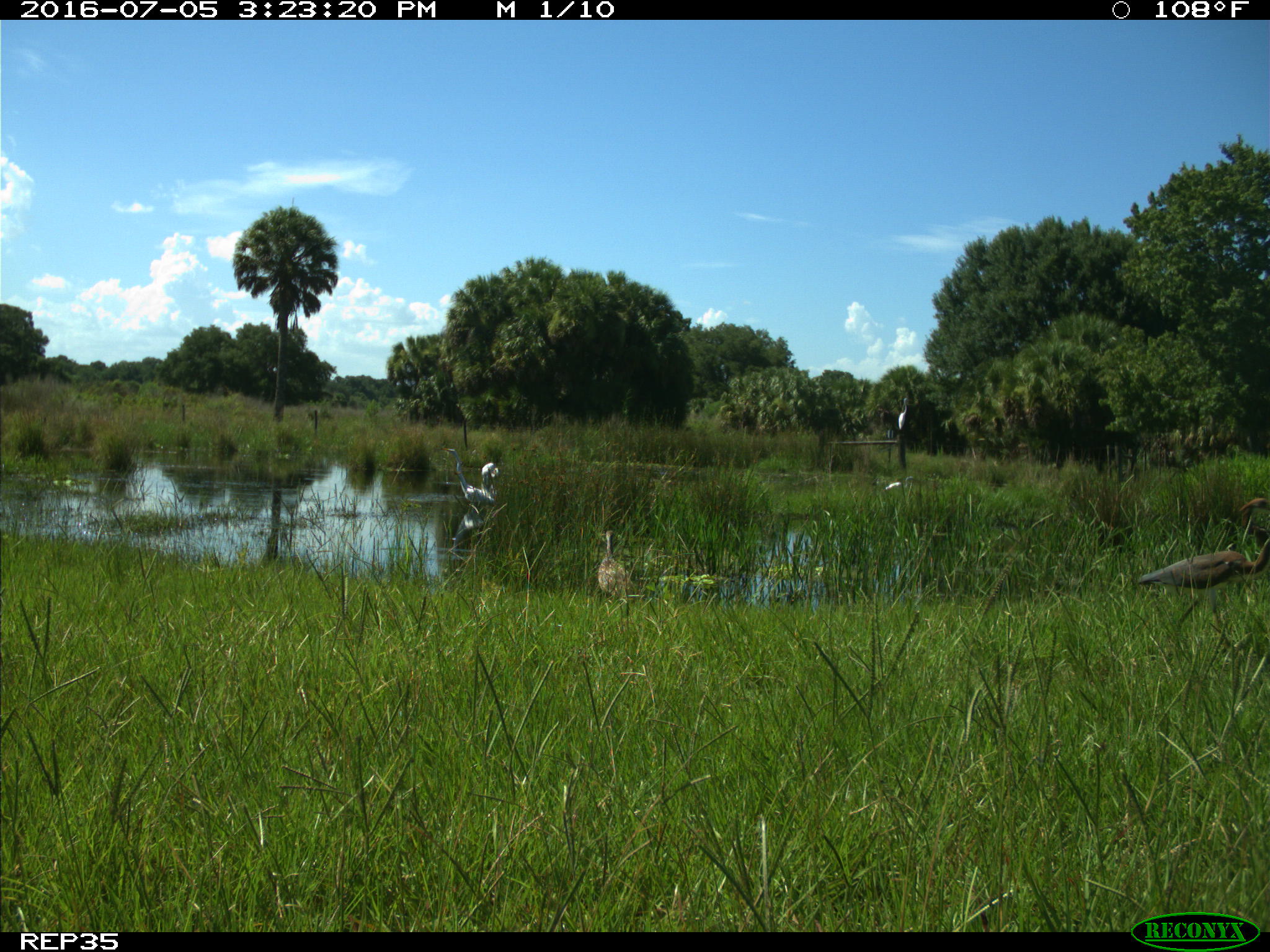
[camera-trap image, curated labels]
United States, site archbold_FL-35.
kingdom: Animalia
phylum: Chordata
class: Aves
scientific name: Aves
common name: birds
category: unidentified bird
Unidentified bird (birds) (Aves).